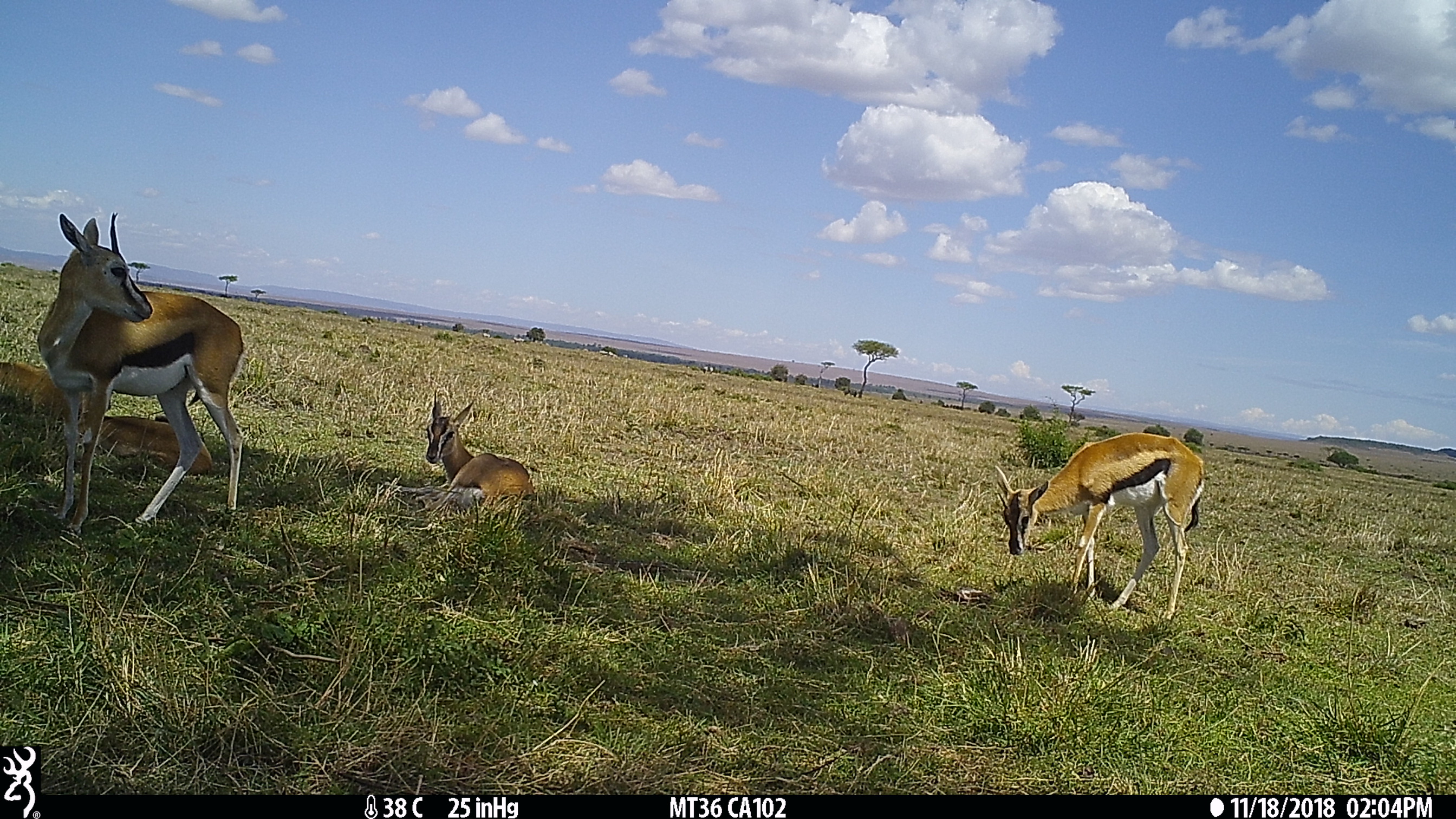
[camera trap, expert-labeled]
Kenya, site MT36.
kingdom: Animalia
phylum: Chordata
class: Mammalia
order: Artiodactyla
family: Bovidae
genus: Eudorcas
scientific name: Eudorcas thomsonii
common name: thomon's gazelle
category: gazelle thomsons